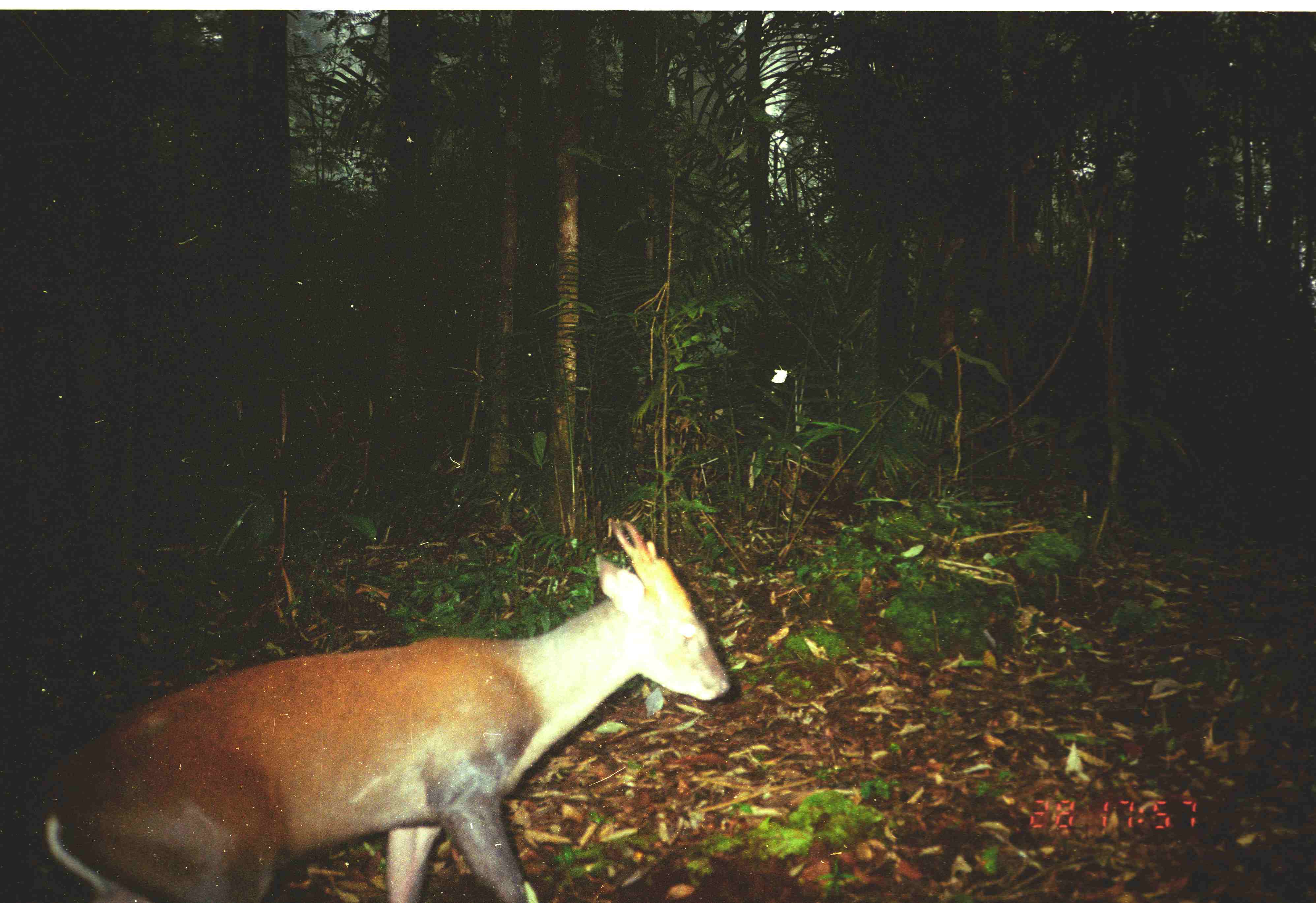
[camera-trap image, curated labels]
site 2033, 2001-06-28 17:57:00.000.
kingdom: Animalia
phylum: Chordata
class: Mammalia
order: Artiodactyla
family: Cervidae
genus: Muntiacus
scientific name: Muntiacus muntjak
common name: southern red muntjac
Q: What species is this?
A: Muntiacus muntjak (southern red muntjac).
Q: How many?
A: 1.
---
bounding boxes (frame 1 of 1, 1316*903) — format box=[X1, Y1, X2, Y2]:
muntiacus muntjak: box=[40, 519, 731, 903]